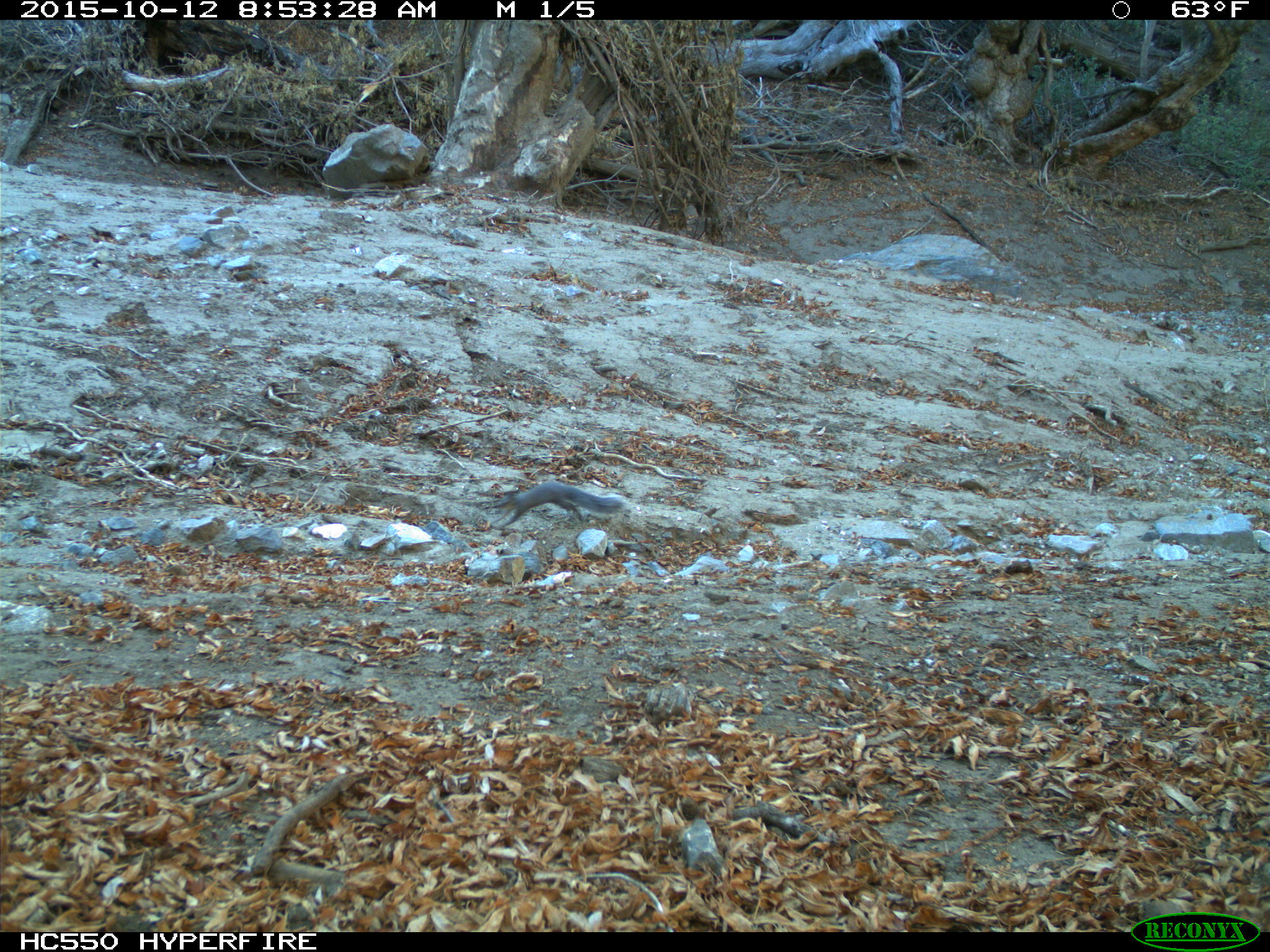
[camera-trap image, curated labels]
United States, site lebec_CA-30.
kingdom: Animalia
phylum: Chordata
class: Mammalia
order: Rodentia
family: Sciuridae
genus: Sciurus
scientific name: Sciurus carolinensis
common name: eastern gray squirrel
Sciurus carolinensis (eastern gray squirrel).